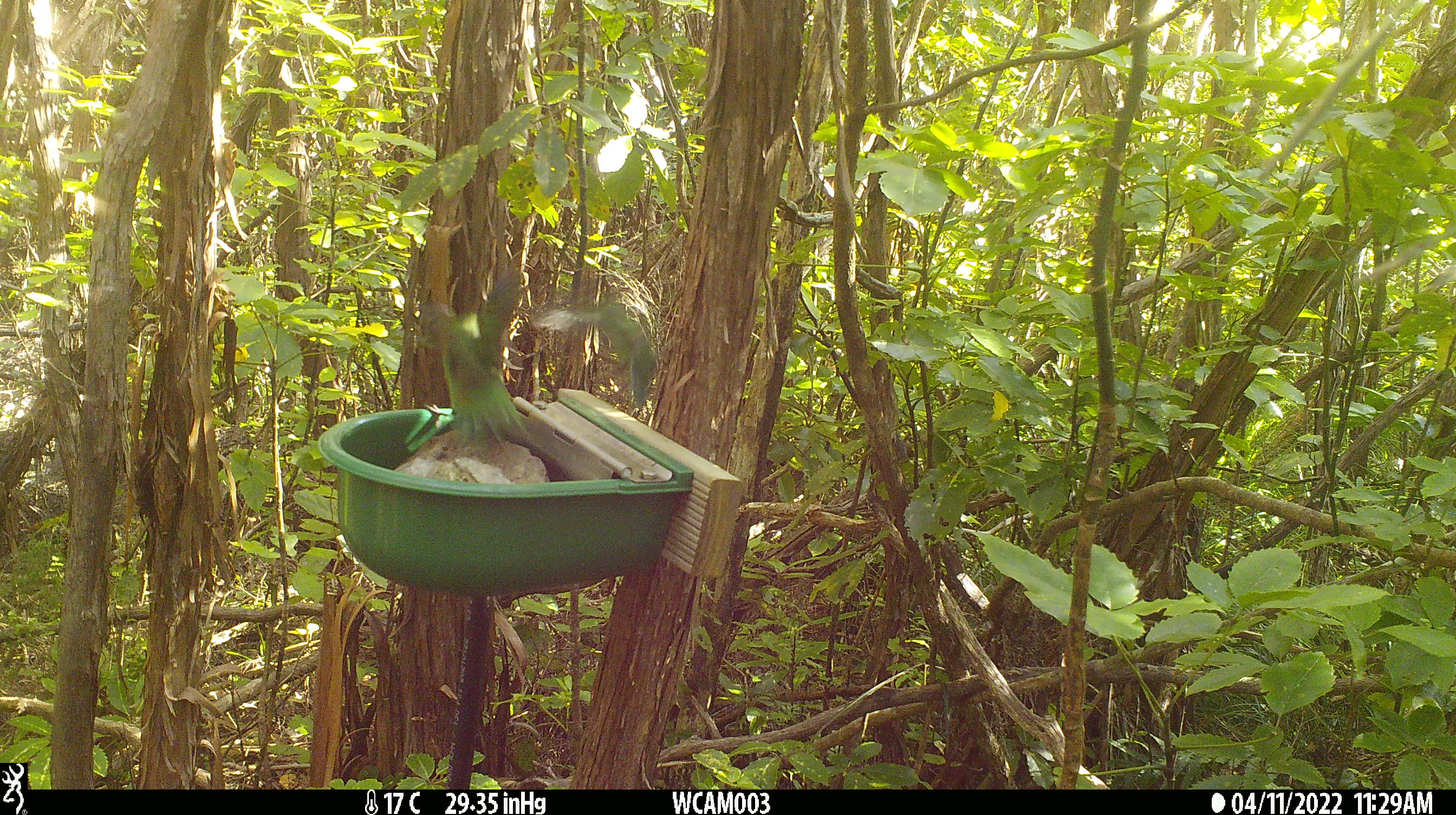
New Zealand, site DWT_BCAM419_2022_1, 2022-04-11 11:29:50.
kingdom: Animalia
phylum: Chordata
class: Aves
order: Psittaciformes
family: Psittaculidae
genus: Cyanoramphus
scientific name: Cyanoramphus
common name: parakeet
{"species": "parakeet (Cyanoramphus)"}